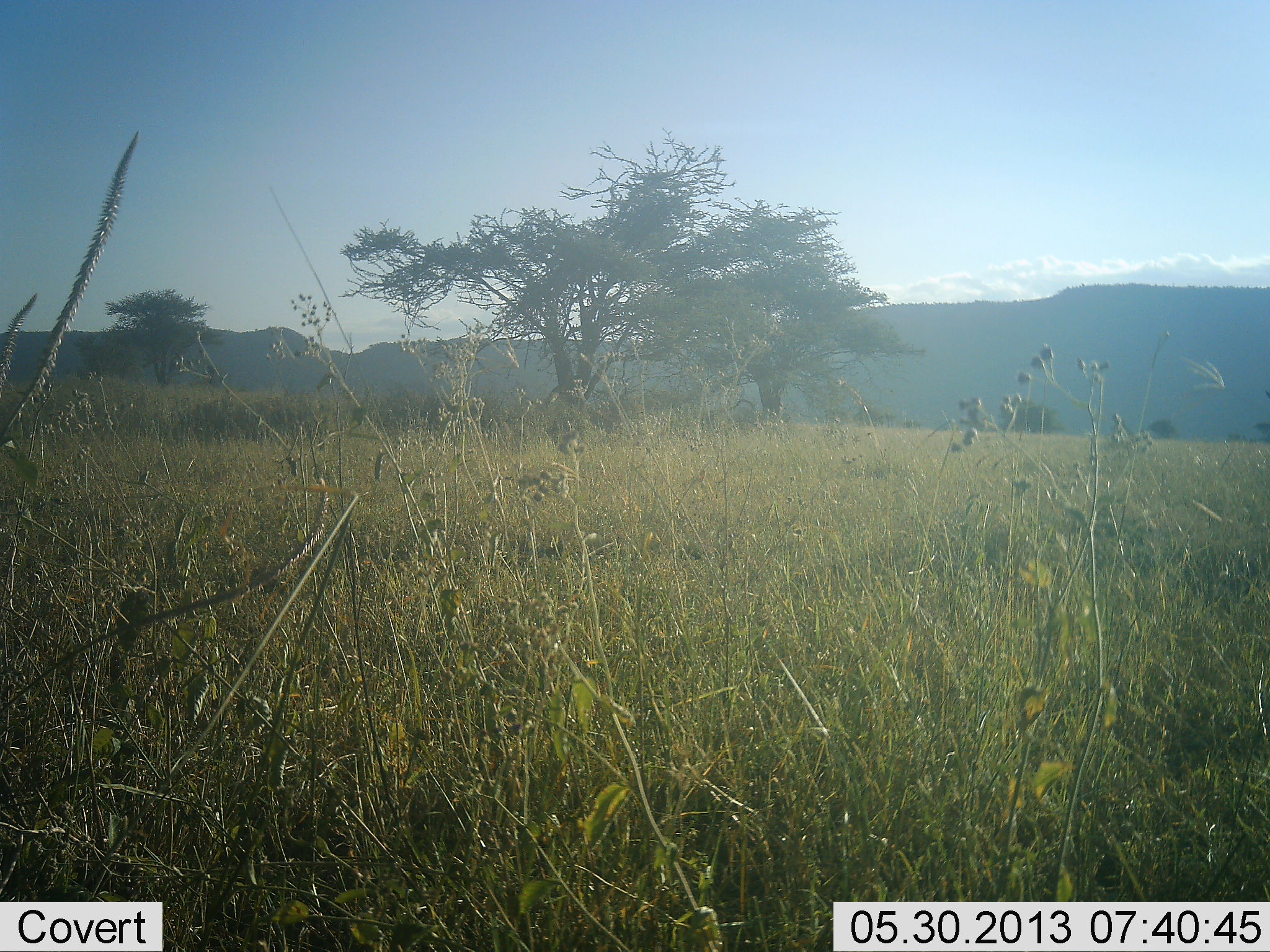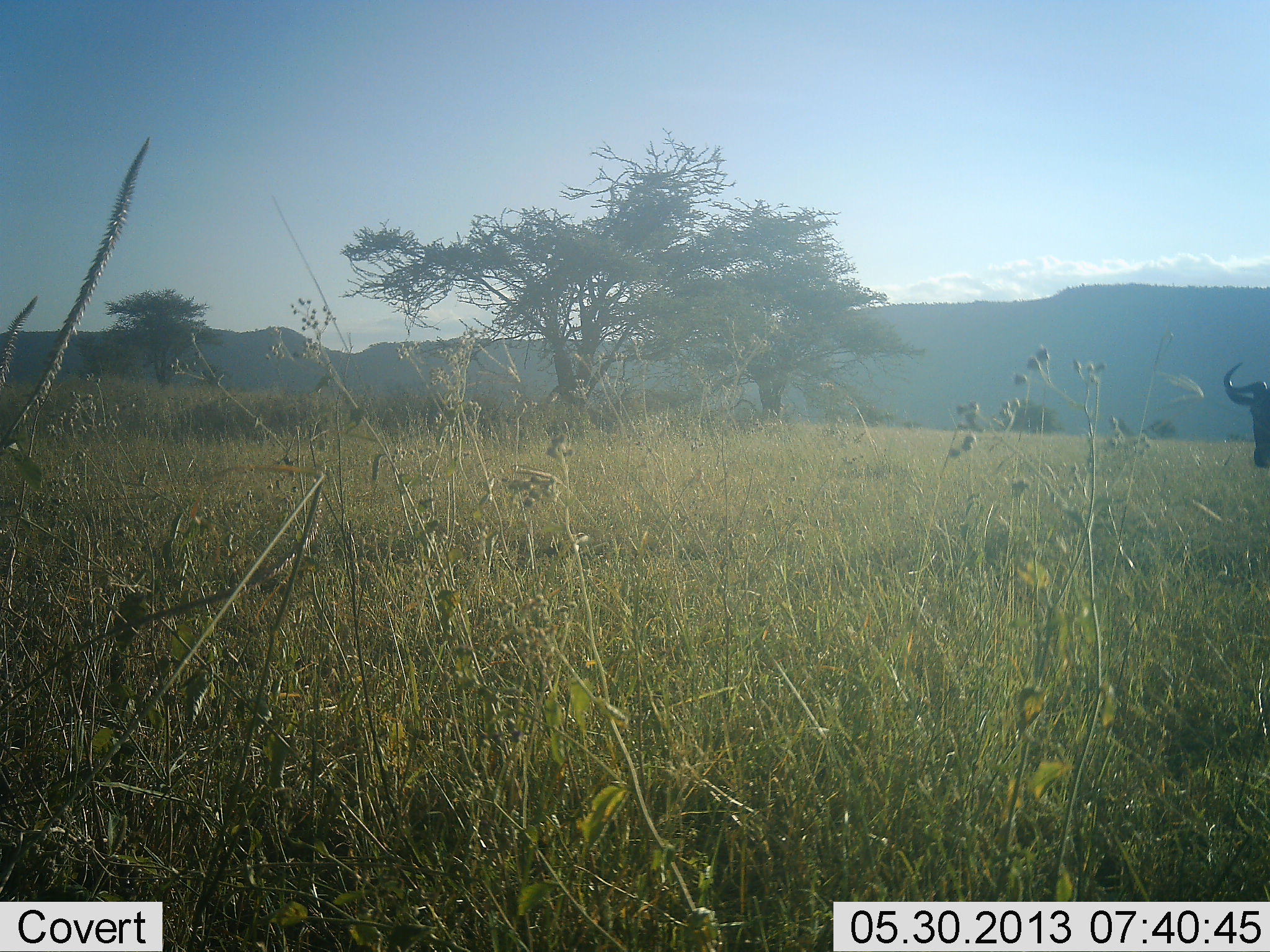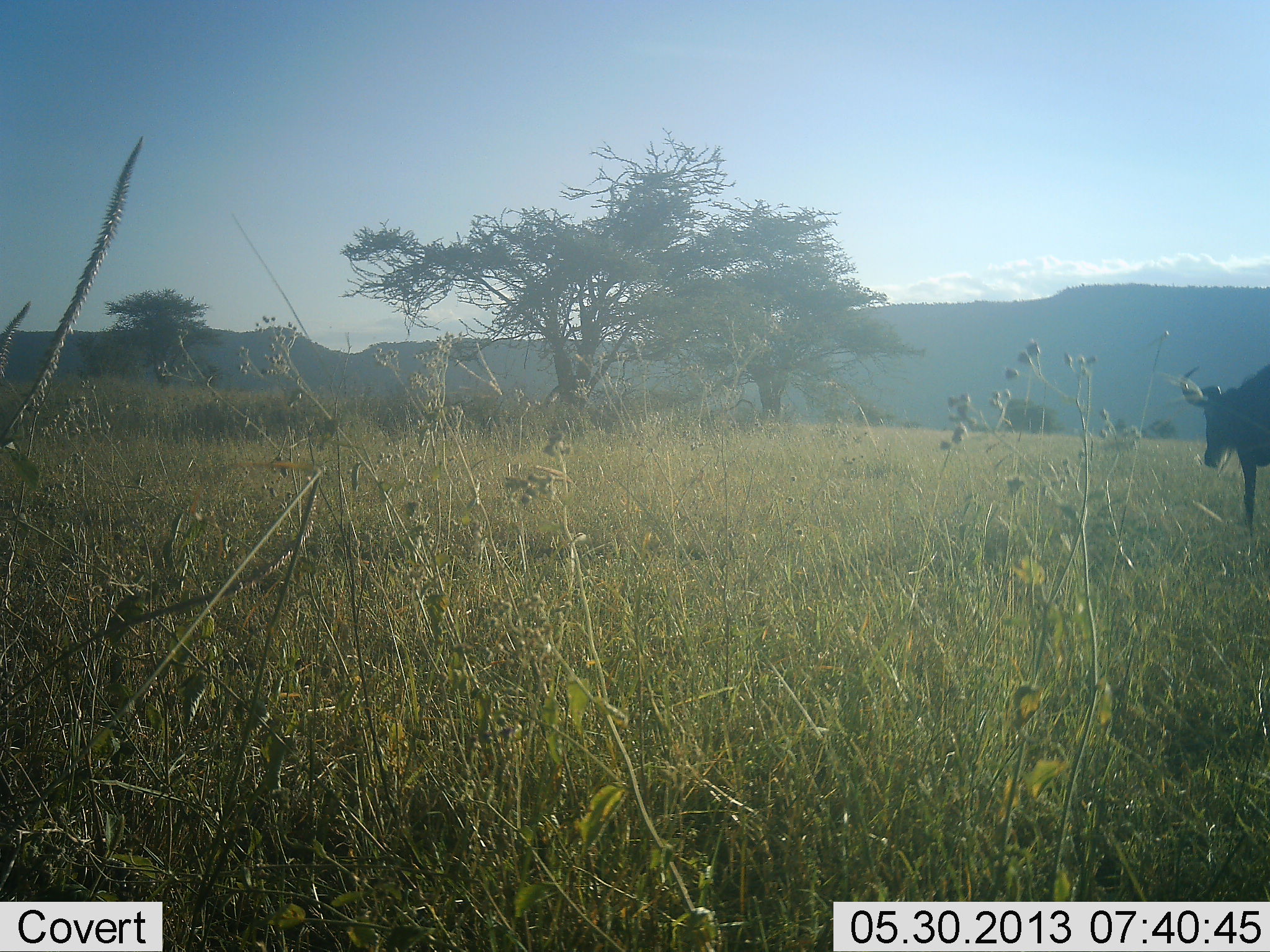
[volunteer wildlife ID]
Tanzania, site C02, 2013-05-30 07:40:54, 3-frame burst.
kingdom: Animalia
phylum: Chordata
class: Mammalia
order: Artiodactyla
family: Bovidae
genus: Connochaetes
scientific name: Connochaetes taurinus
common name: blue wildebeest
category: wildebeest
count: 1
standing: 18%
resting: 0%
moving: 82%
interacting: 0%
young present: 0%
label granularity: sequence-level